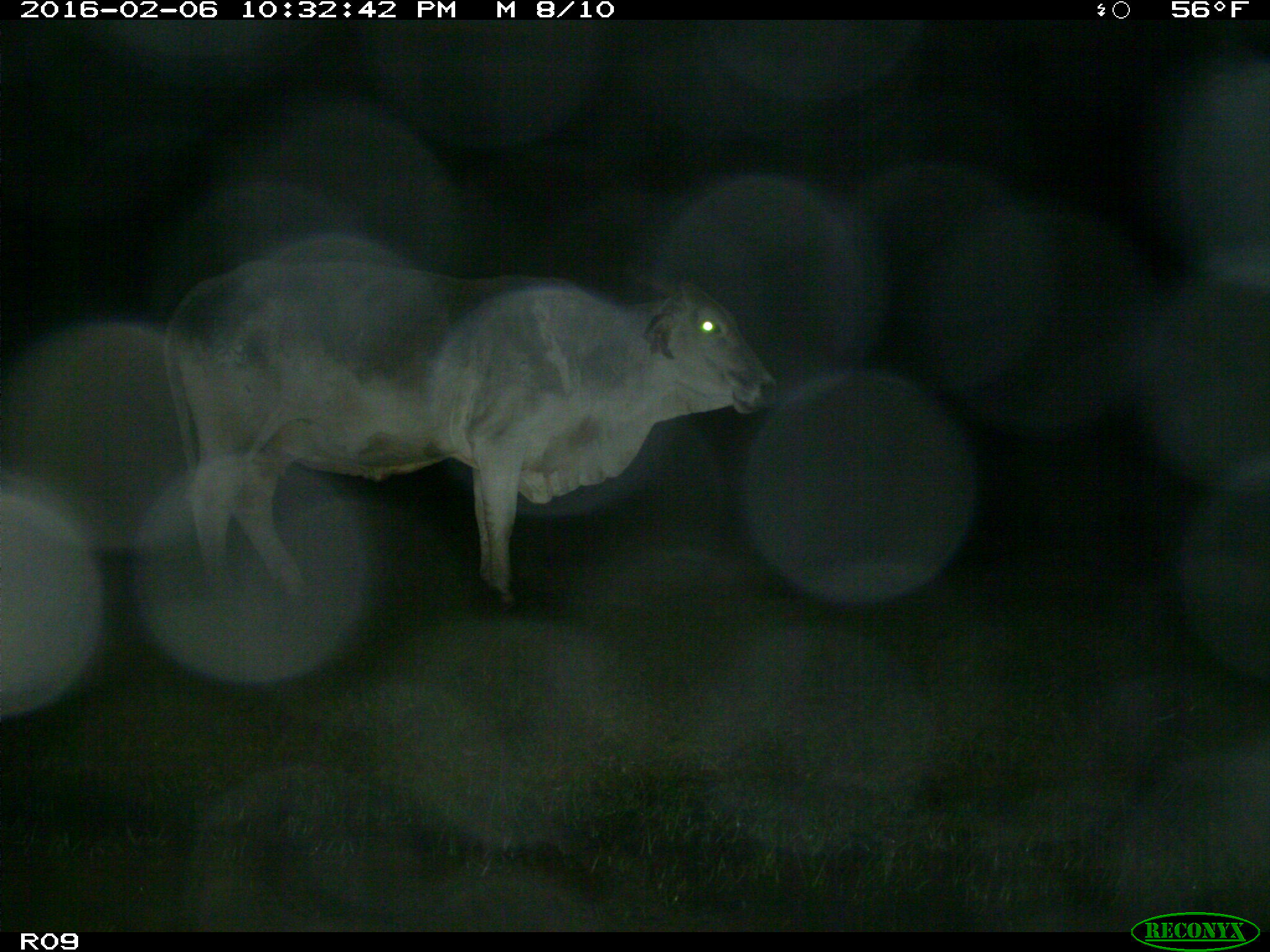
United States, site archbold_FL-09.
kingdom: Animalia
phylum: Chordata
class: Mammalia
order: Artiodactyla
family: Bovidae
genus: Bos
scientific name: Bos taurus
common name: domestic cow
Bos taurus (domestic cow).